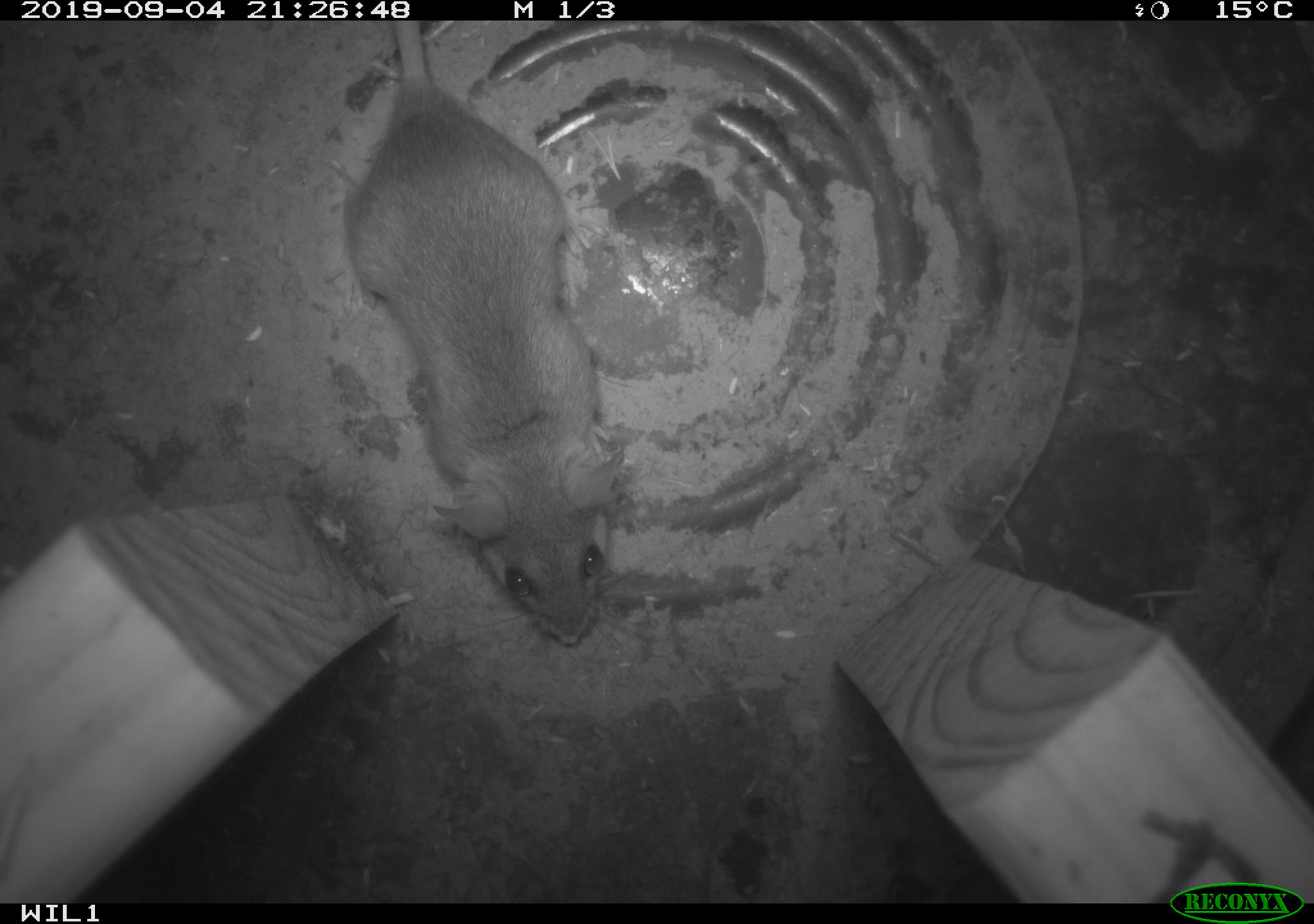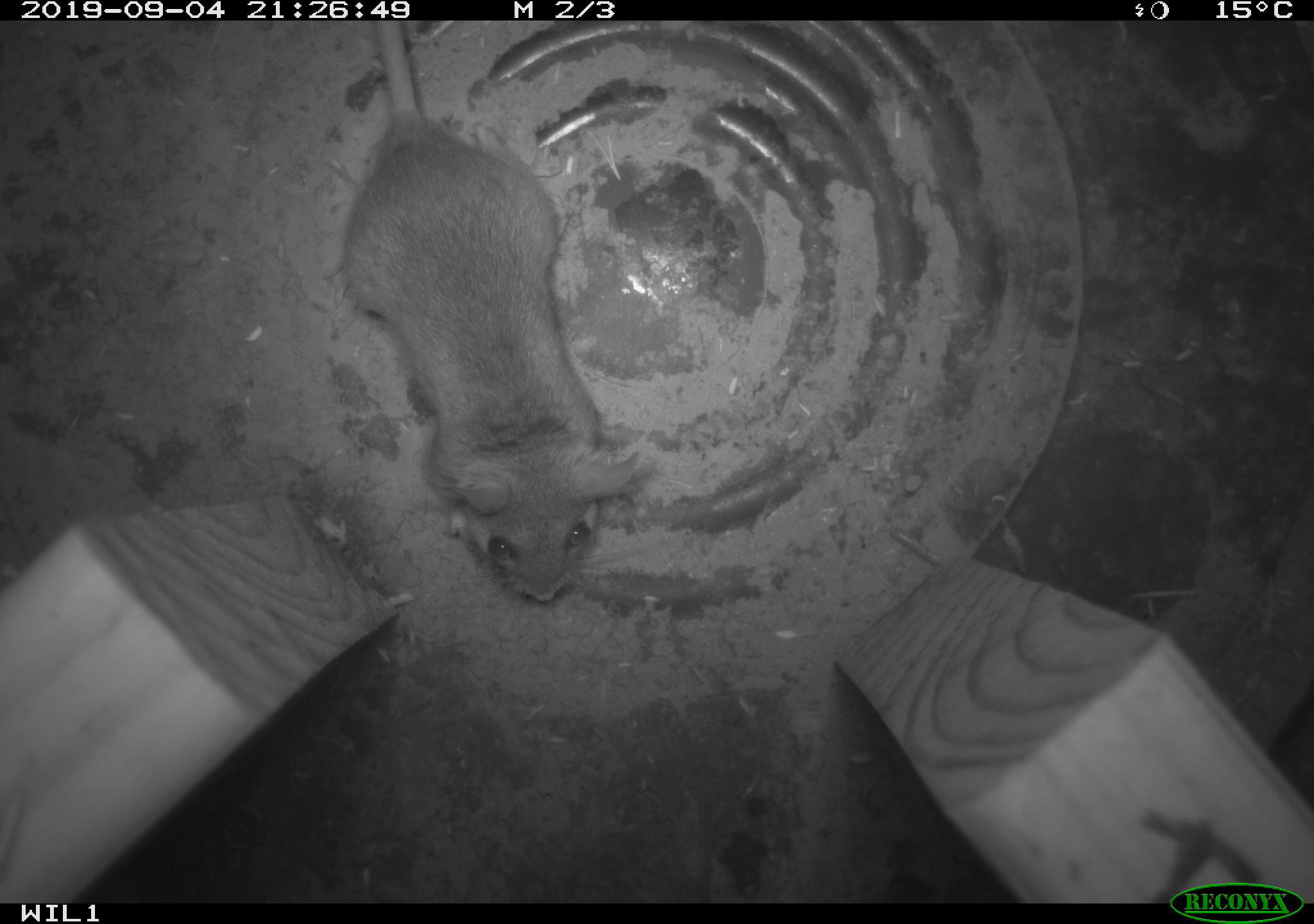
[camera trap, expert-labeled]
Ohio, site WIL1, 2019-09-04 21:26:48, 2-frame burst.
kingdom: Animalia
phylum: Chordata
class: Mammalia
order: Rodentia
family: Cricetidae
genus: Peromyscus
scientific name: Peromyscus leucopus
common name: white-footed mouse